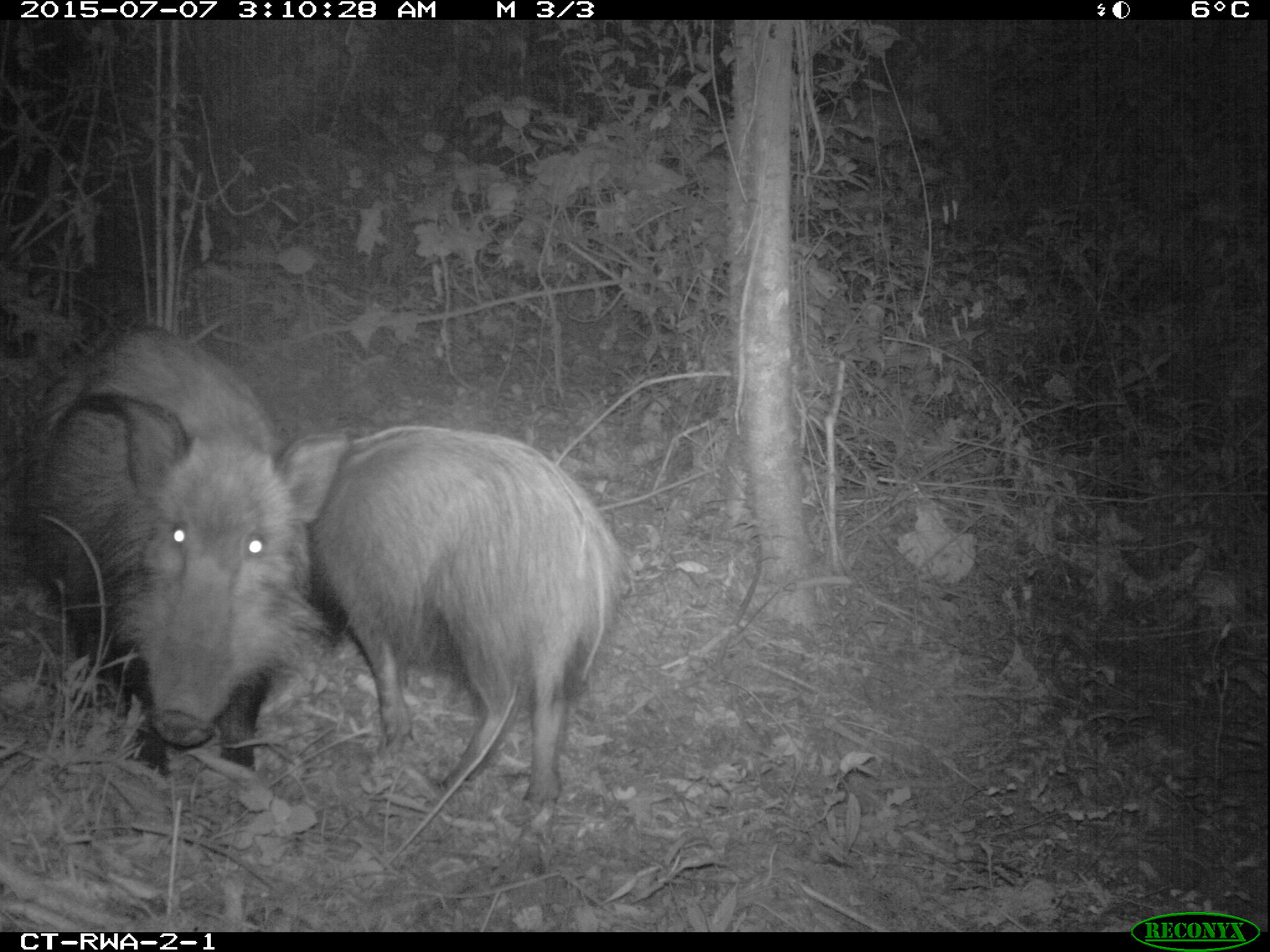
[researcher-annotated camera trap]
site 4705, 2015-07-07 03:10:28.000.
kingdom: Animalia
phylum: Chordata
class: Mammalia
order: Artiodactyla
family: Suidae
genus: Potamochoerus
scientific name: Potamochoerus larvatus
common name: bushpig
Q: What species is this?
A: Potamochoerus larvatus (bushpig).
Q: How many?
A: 2.